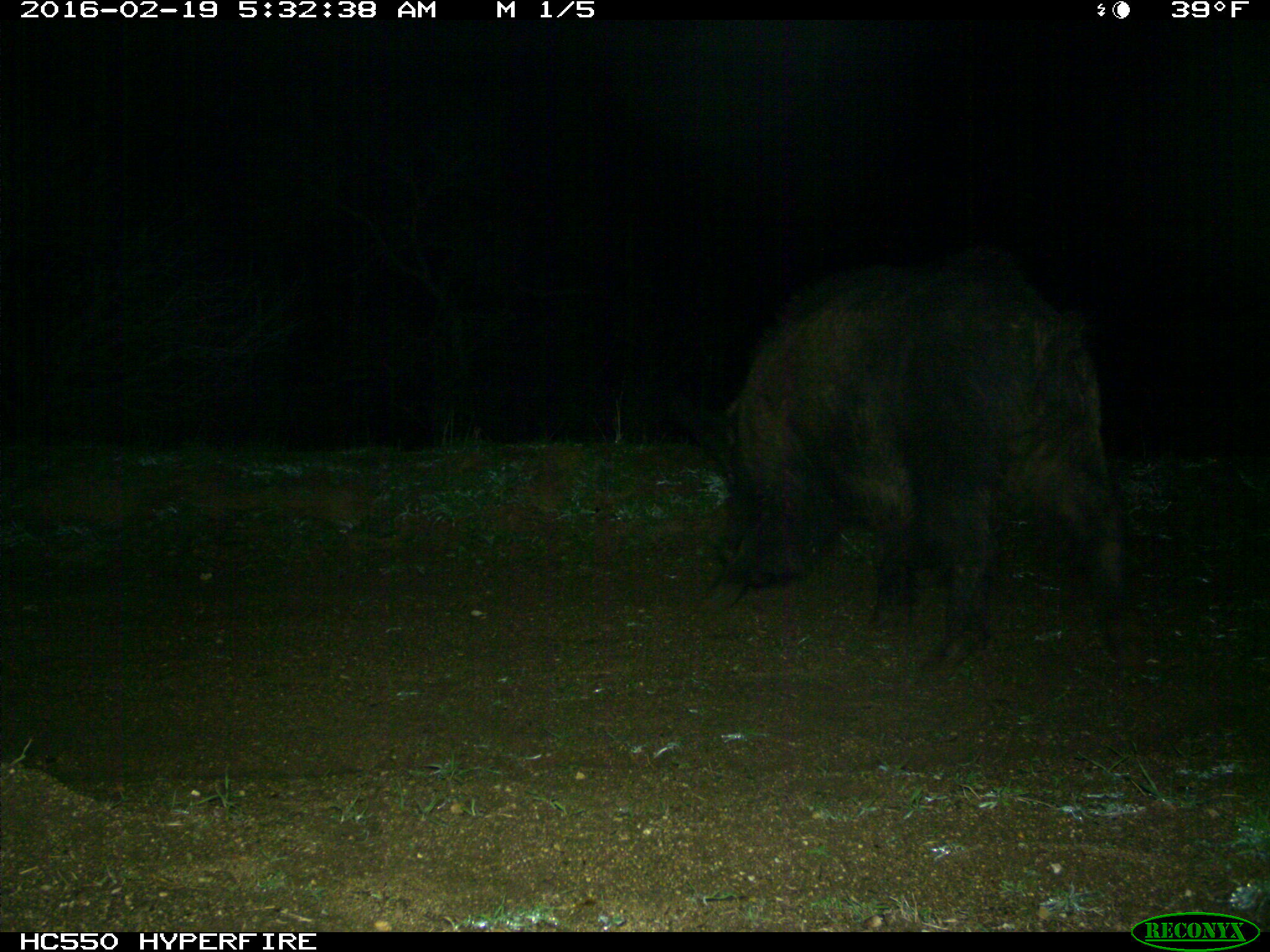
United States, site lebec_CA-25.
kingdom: Animalia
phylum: Chordata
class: Mammalia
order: Artiodactyla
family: Suidae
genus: Sus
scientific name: Sus scrofa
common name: wild boar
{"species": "Sus scrofa (wild boar)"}